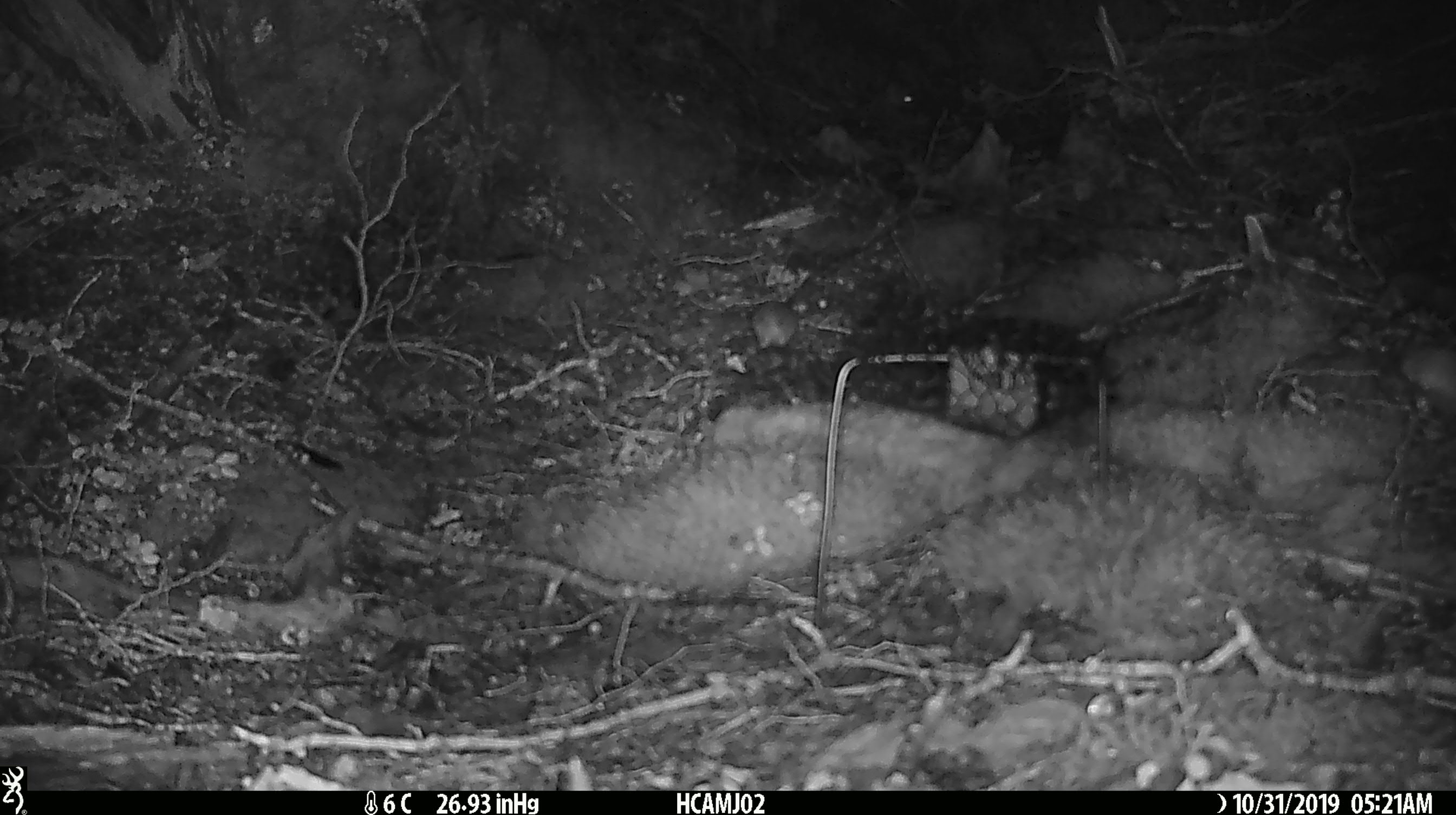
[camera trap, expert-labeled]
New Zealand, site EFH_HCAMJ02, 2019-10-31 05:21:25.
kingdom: Animalia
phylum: Chordata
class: Mammalia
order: Rodentia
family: Muridae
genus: Mus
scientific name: Mus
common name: mouse